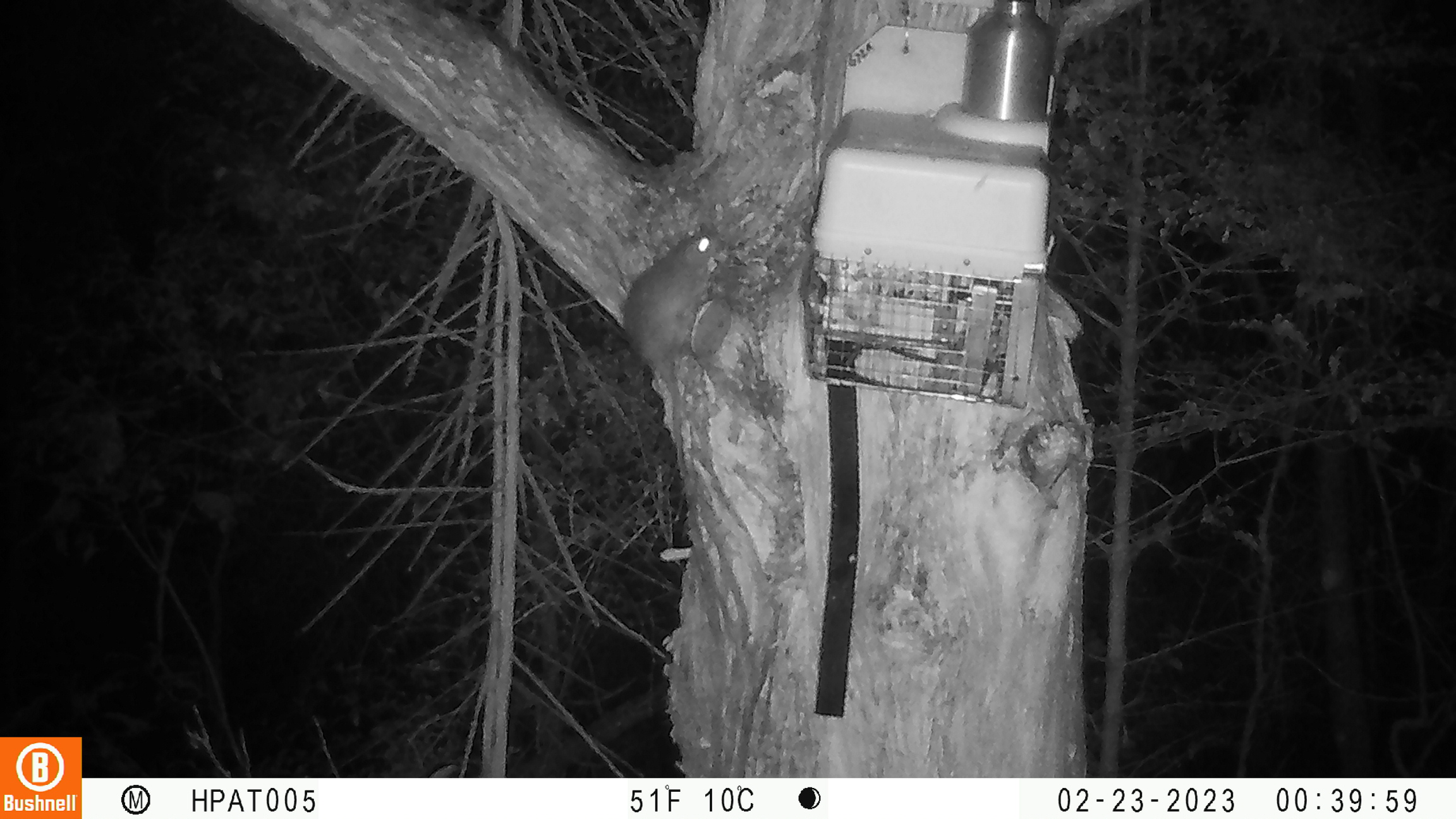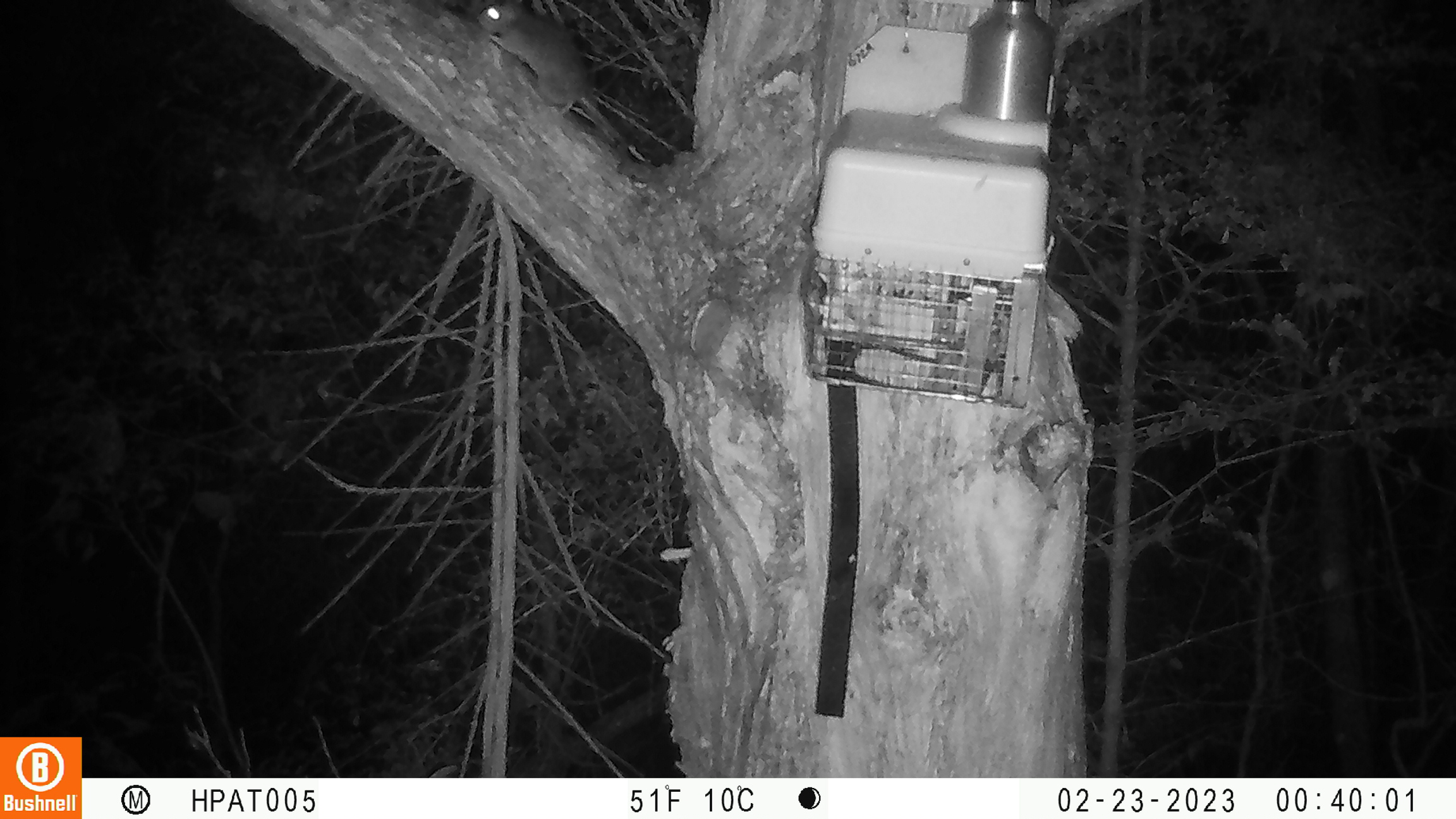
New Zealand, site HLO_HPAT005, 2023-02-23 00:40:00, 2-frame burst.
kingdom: Animalia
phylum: Chordata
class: Mammalia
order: Rodentia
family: Muridae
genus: Rattus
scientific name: Rattus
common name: rat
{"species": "rat (Rattus)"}